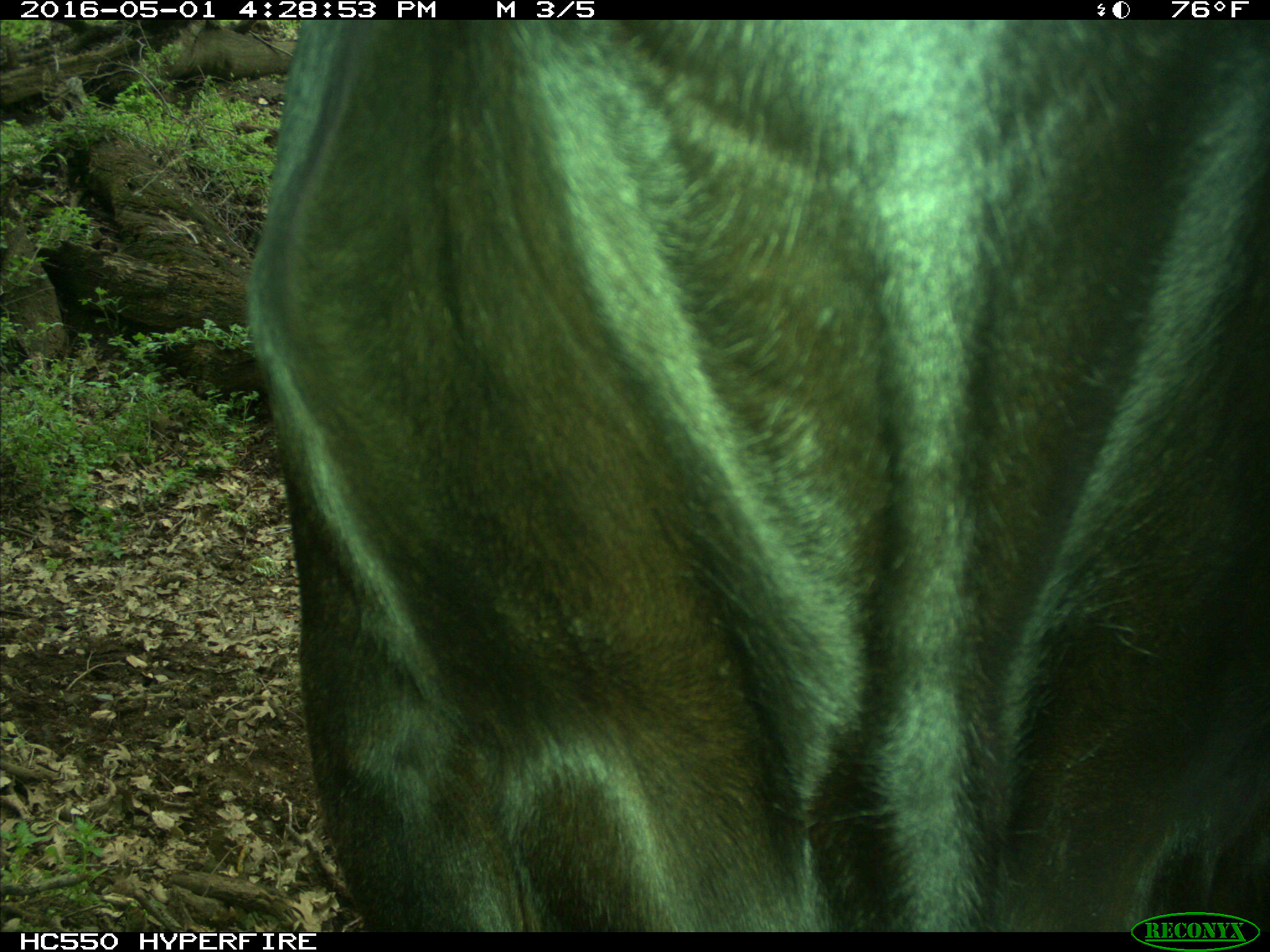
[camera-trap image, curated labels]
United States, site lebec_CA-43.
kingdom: Animalia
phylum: Chordata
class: Mammalia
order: Artiodactyla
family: Bovidae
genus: Bos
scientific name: Bos taurus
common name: domestic cow